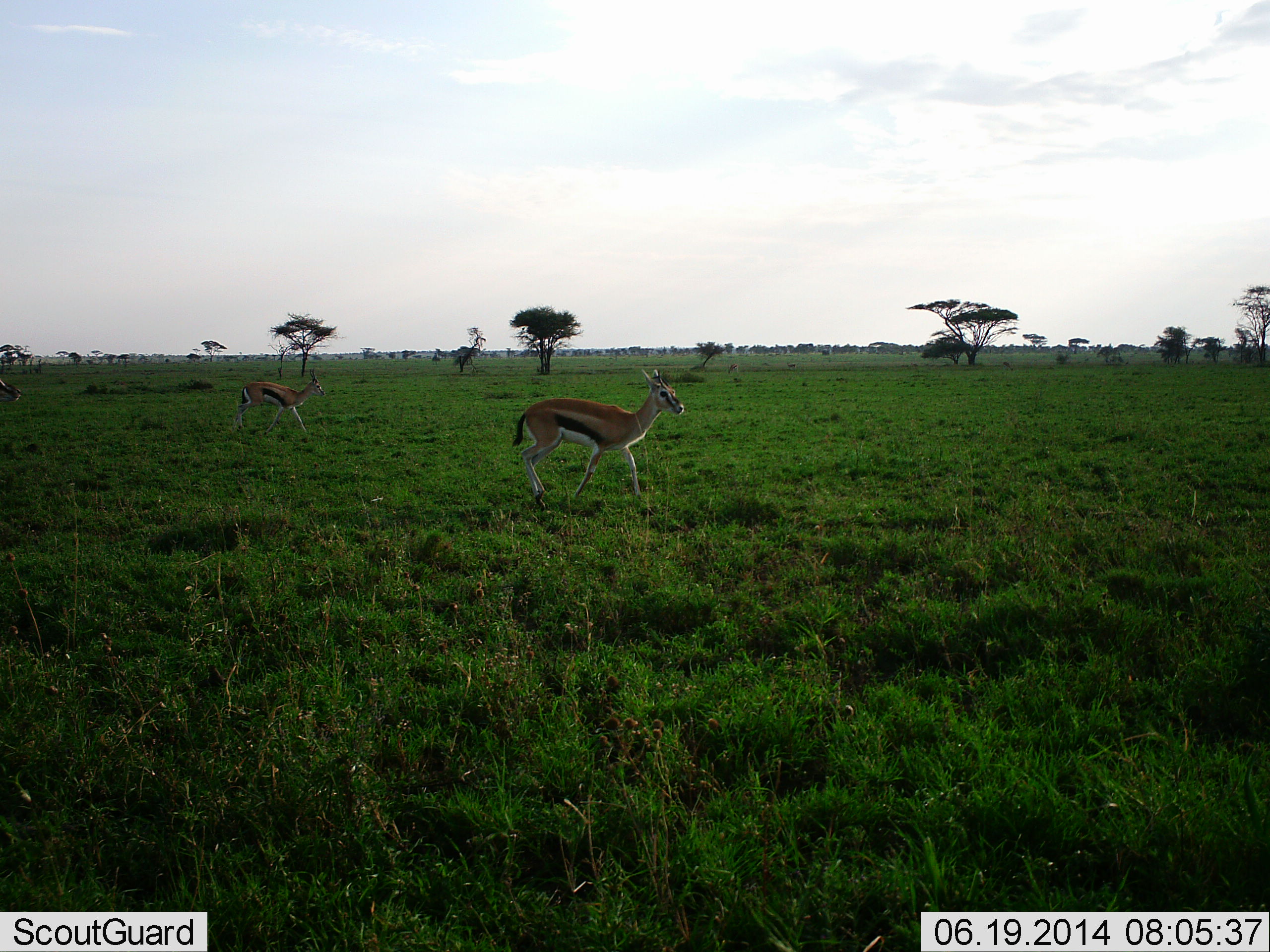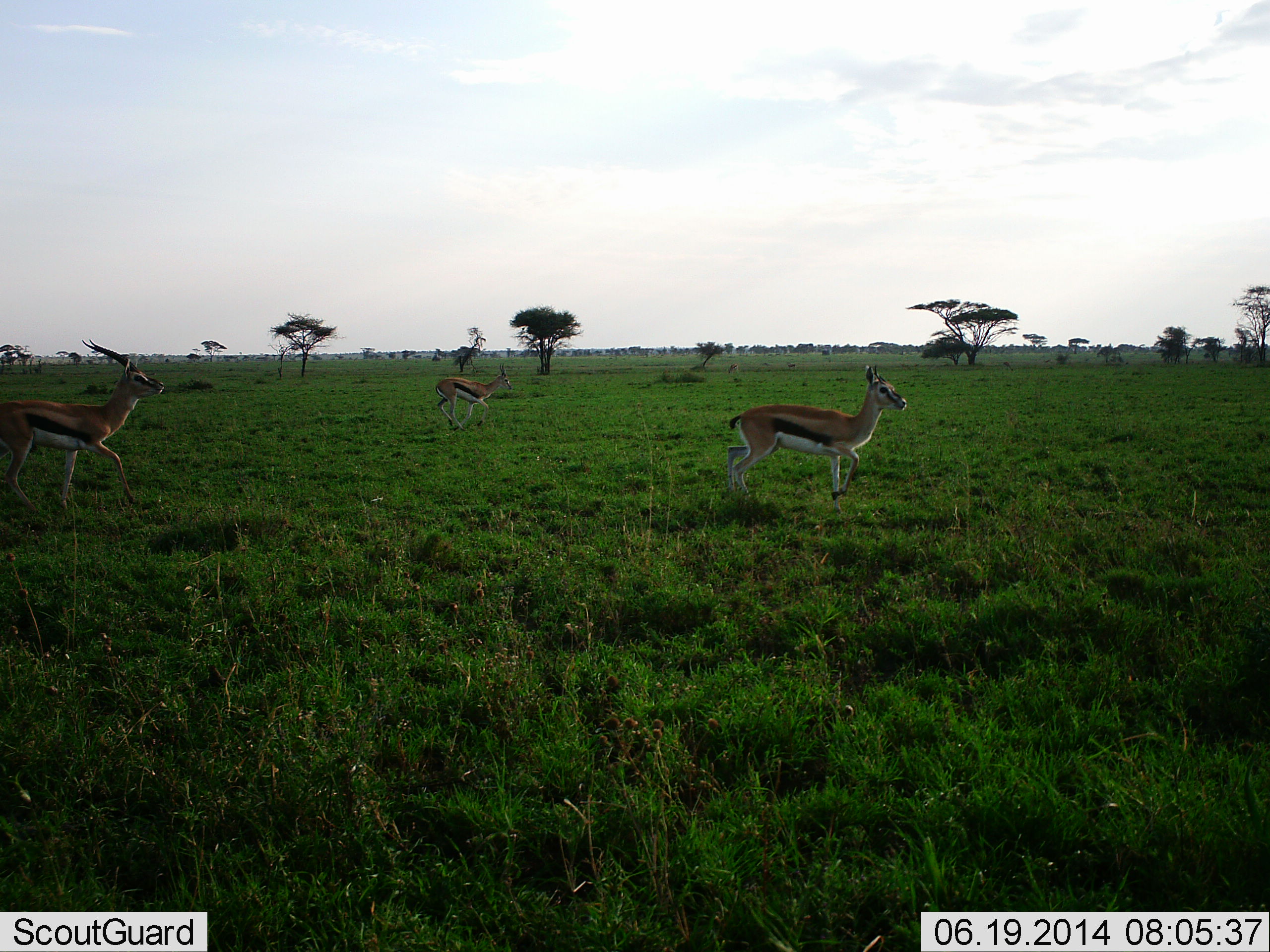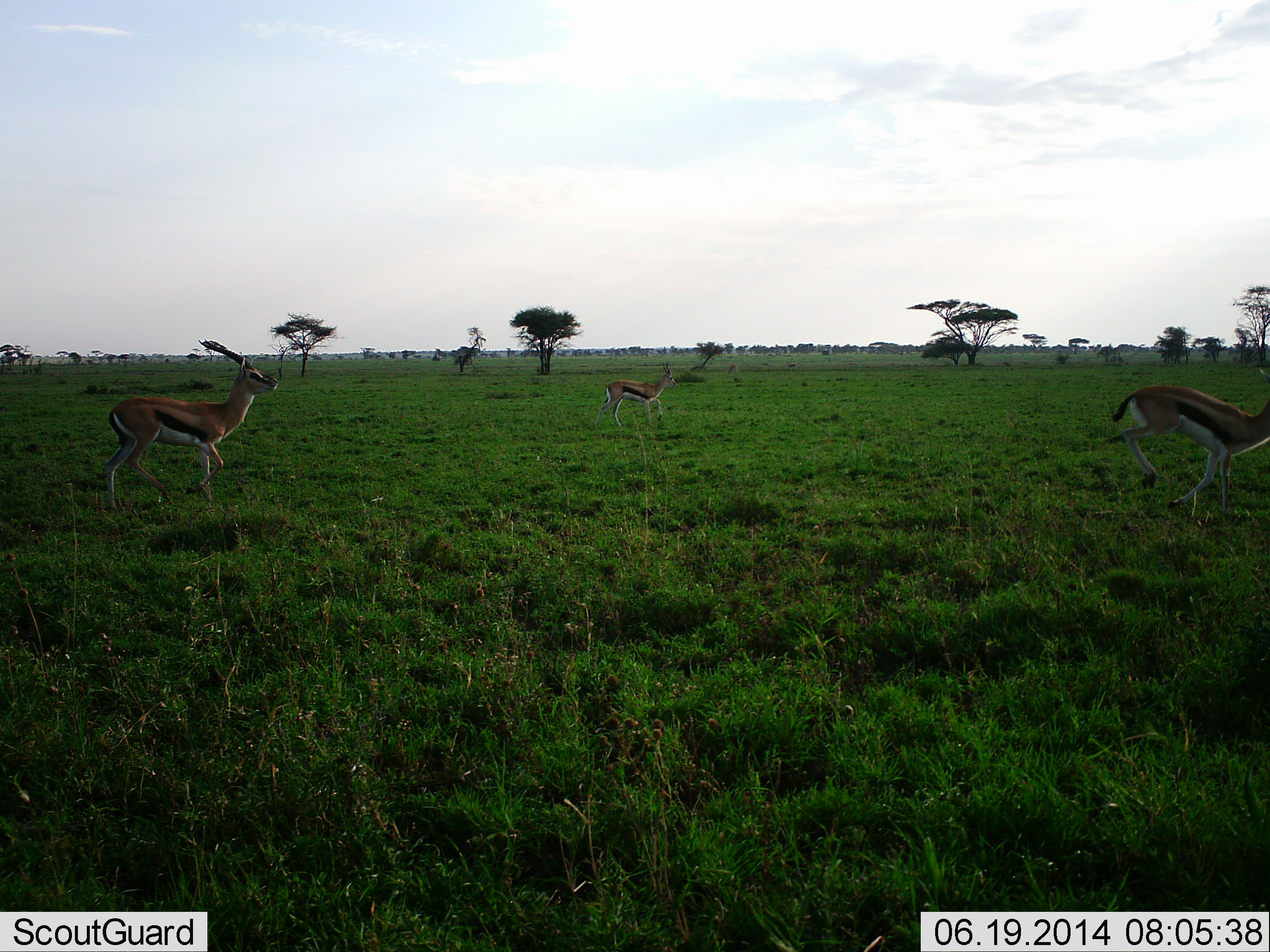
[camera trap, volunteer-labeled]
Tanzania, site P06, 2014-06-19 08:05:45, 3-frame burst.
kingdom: Animalia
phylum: Chordata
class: Mammalia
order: Artiodactyla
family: Bovidae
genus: Eudorcas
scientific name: Eudorcas thomsonii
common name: thomson's gazelle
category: gazellethomsons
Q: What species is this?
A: Gazellethomsons (thomson's gazelle) (Eudorcas thomsonii).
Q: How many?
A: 3.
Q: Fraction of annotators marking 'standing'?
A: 0%.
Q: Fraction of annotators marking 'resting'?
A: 0%.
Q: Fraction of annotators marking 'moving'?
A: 100%.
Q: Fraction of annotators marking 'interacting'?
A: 0%.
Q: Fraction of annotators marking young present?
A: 0%.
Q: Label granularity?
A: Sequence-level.